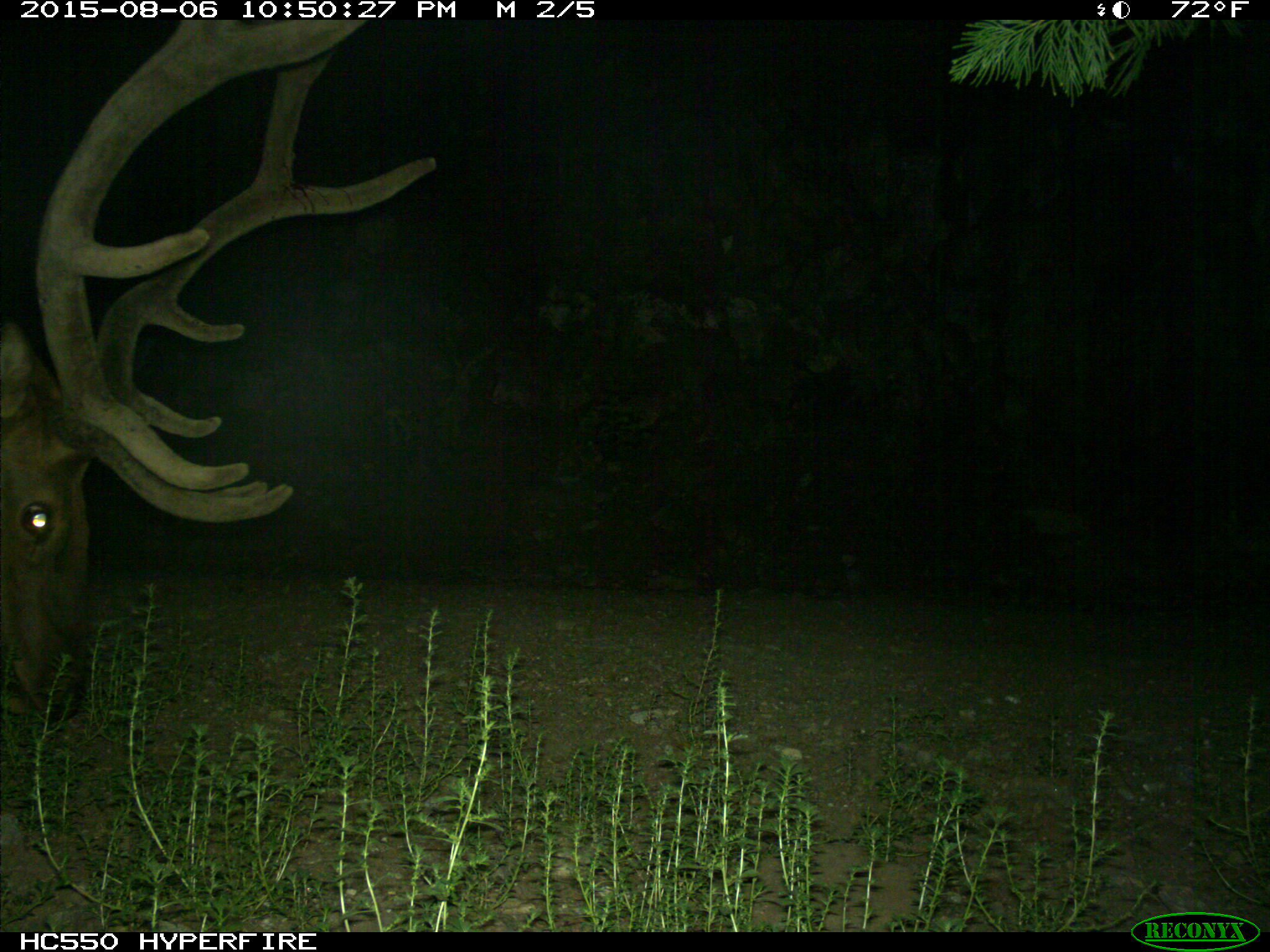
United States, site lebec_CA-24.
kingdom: Animalia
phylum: Chordata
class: Mammalia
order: Artiodactyla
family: Cervidae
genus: Cervus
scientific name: Cervus canadensis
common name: elk